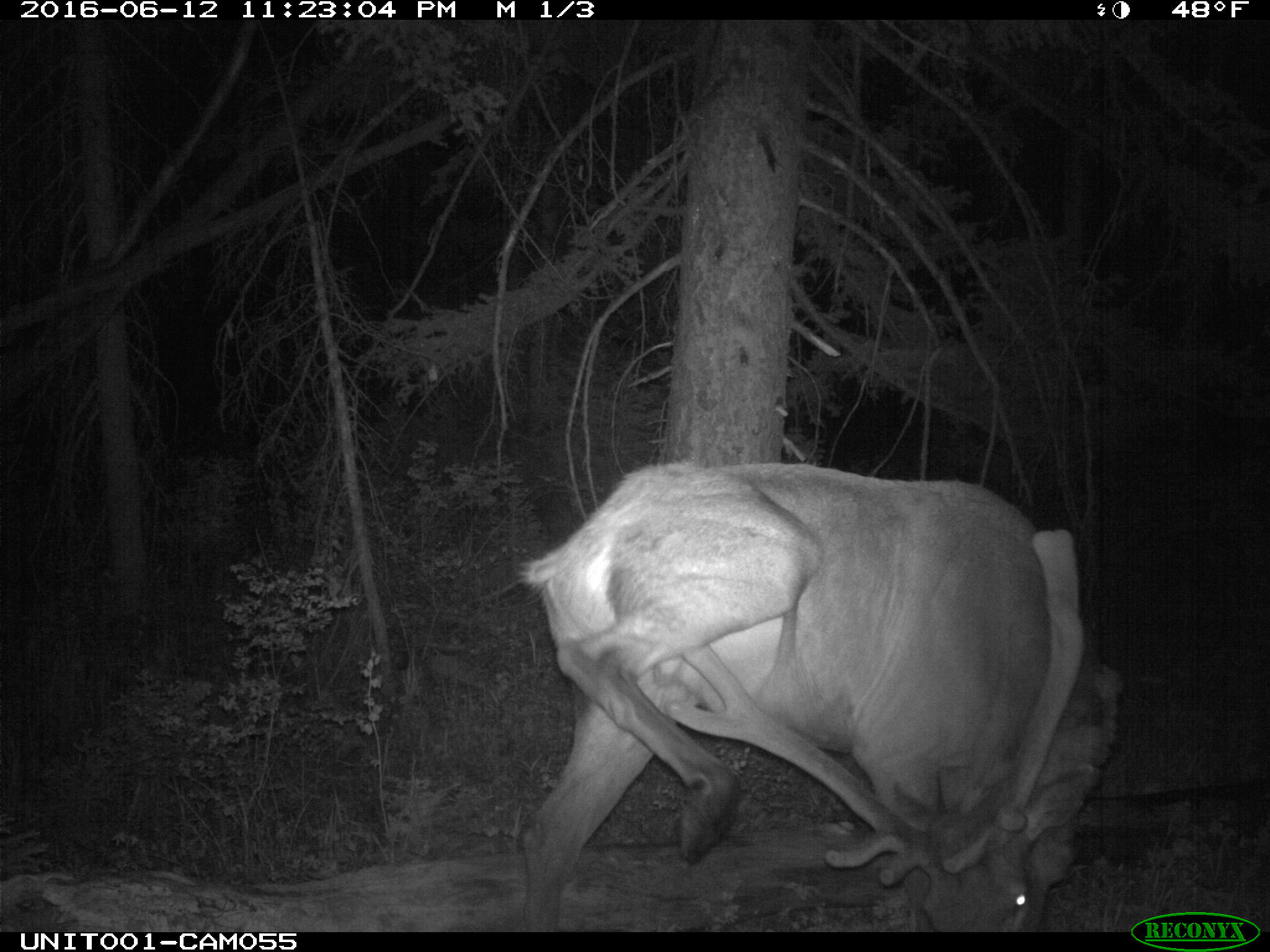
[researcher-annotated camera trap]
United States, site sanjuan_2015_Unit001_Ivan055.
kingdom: Animalia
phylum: Chordata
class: Mammalia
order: Artiodactyla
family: Cervidae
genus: Cervus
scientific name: Cervus elaphus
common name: red deer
Cervus elaphus (red deer).